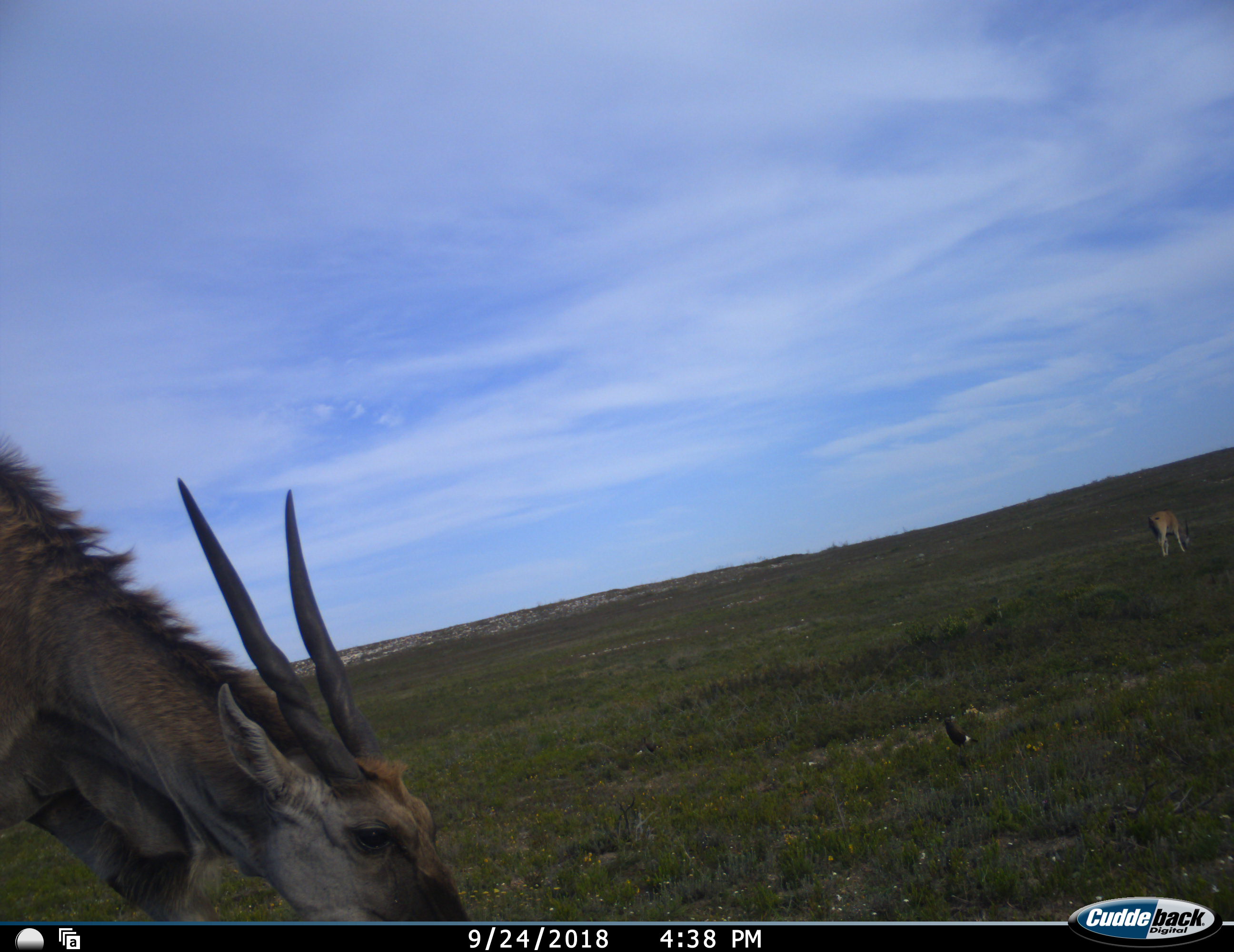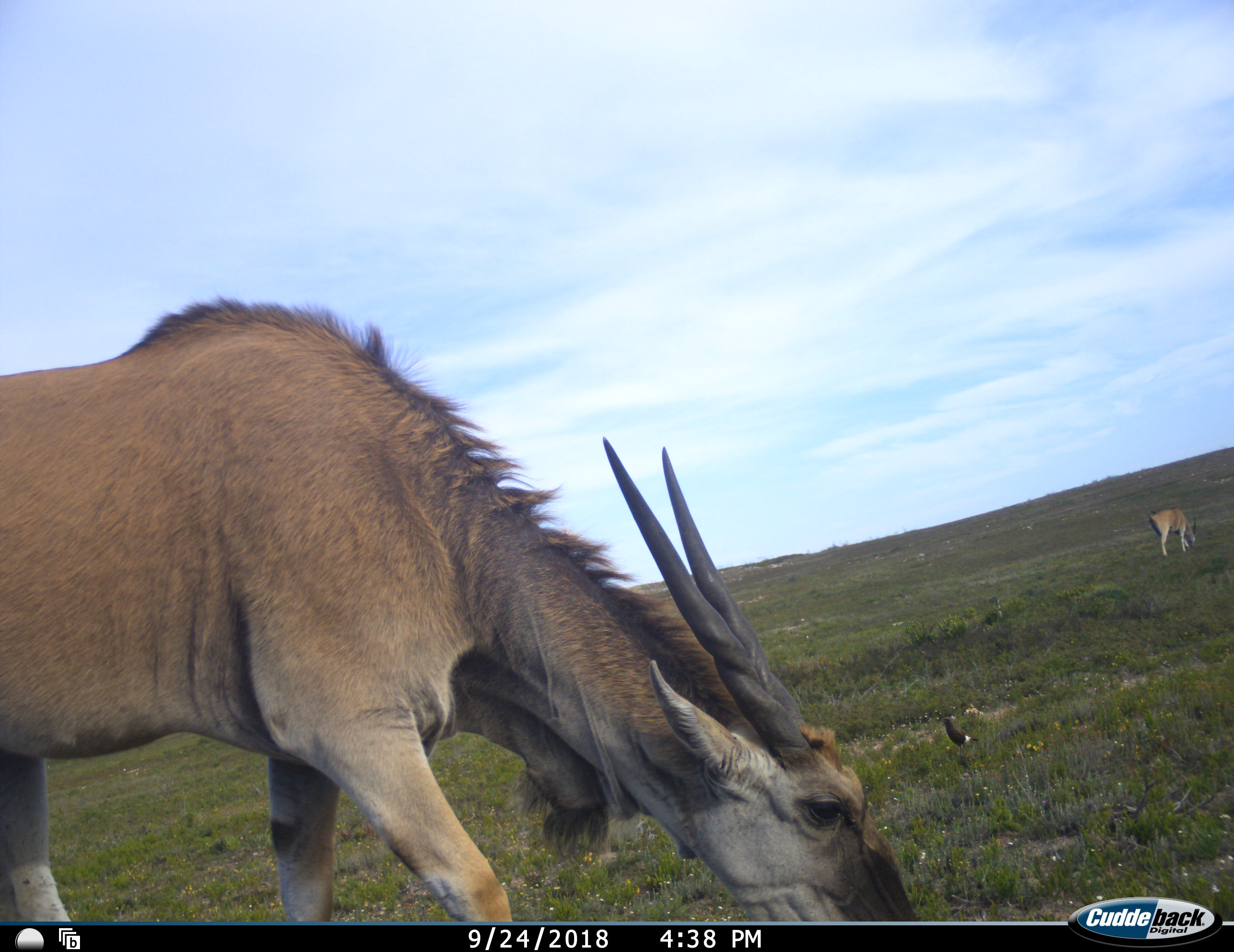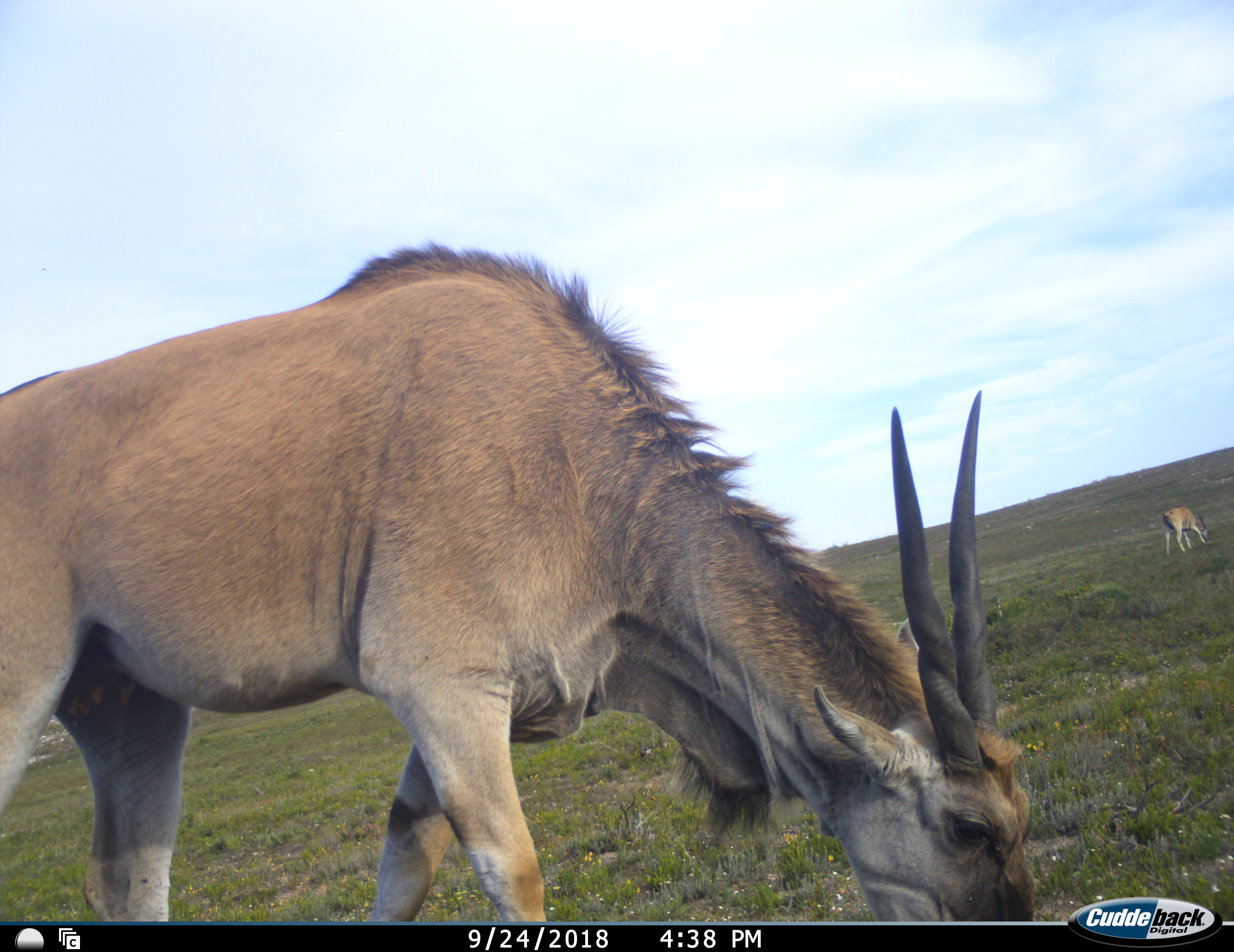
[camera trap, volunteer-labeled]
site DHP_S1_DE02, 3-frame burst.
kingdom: Animalia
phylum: Chordata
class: Aves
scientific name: Aves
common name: bird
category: birdother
Birdother (bird) (Aves), count 1. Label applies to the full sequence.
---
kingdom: Animalia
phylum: Chordata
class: Mammalia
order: Artiodactyla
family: Bovidae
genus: Tragelaphus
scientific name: Tragelaphus oryx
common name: eland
Eland (Tragelaphus oryx), count 2. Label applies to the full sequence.